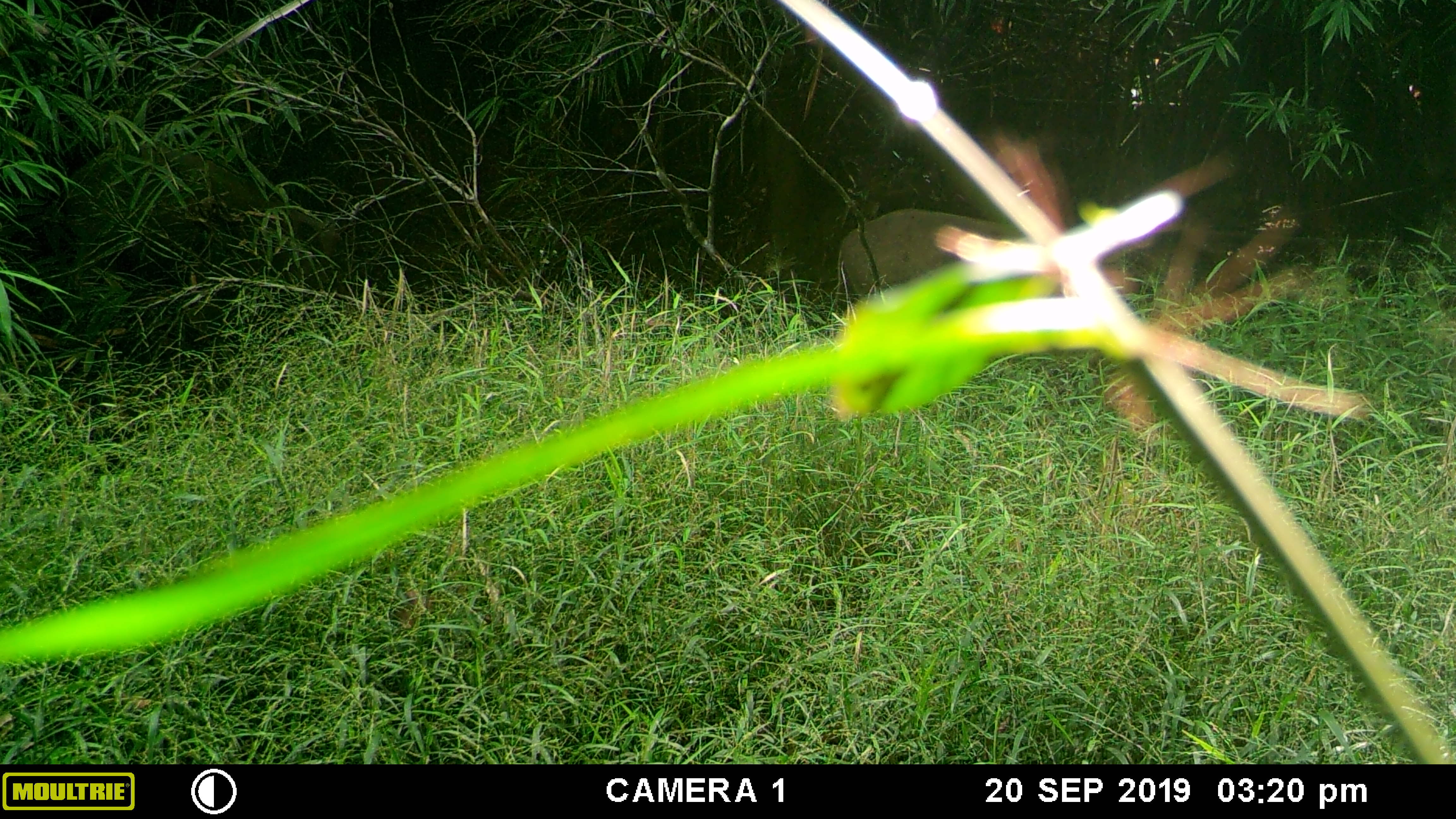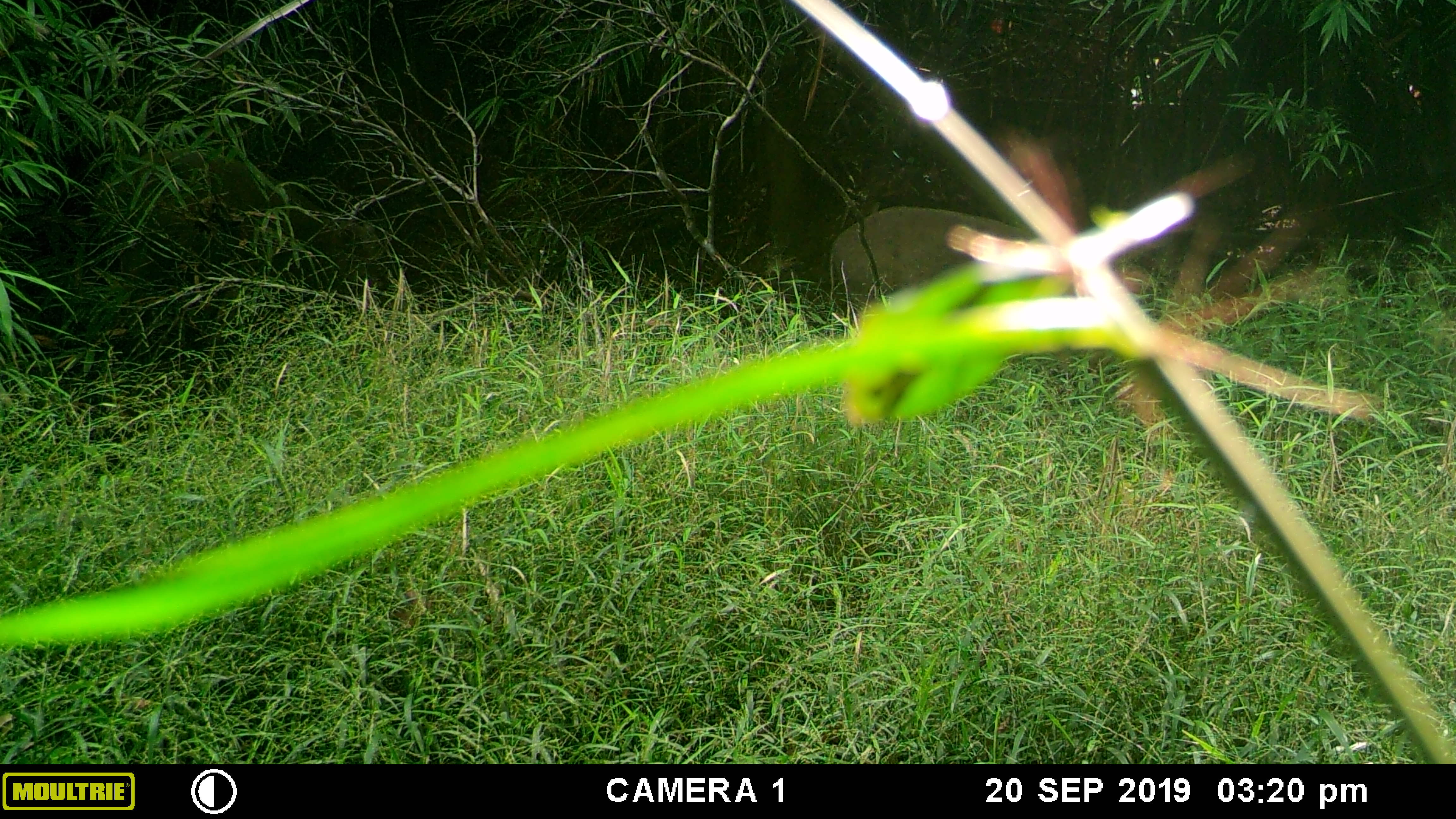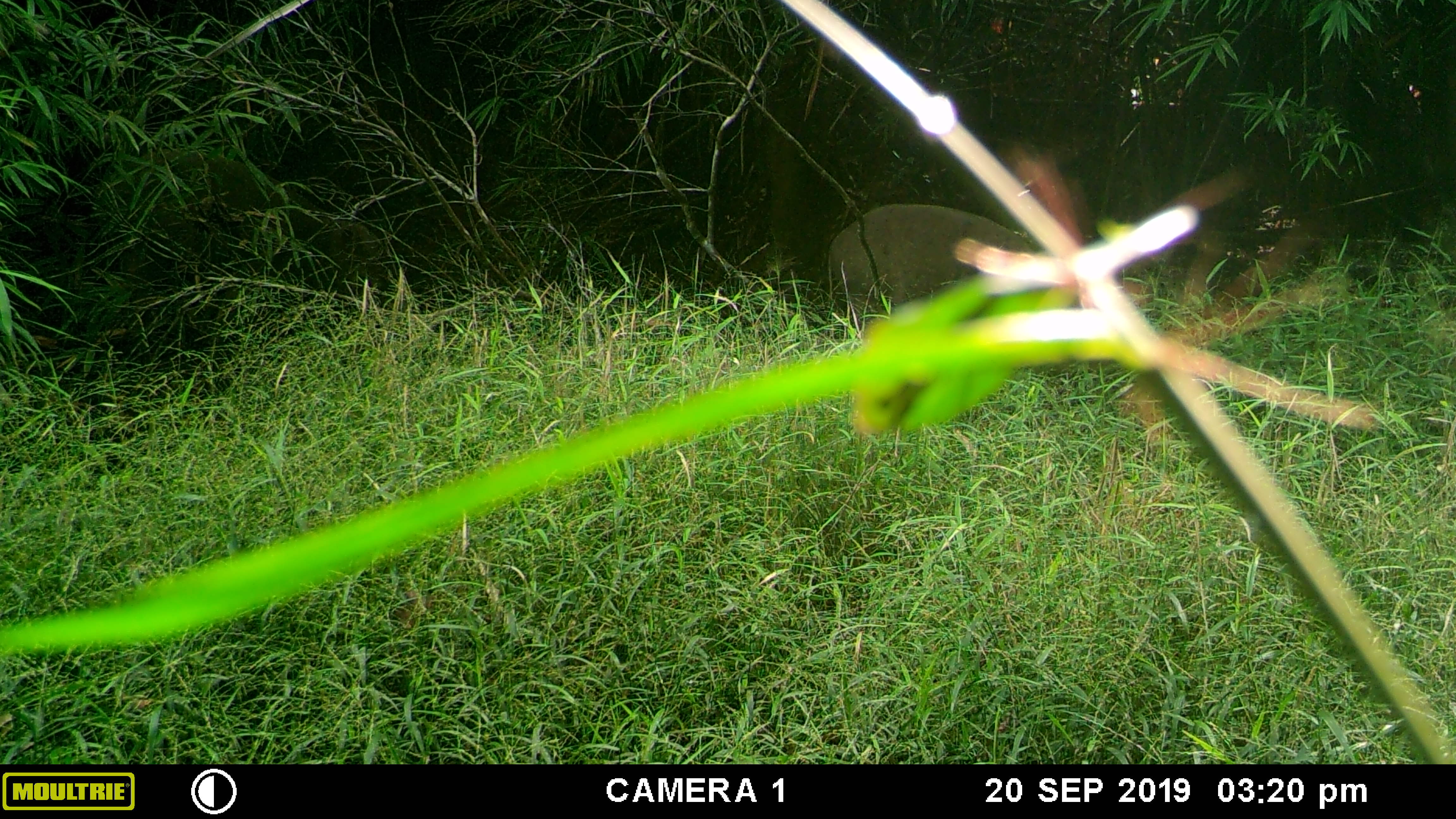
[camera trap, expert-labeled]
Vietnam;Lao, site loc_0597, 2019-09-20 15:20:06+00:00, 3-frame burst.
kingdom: Animalia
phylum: Chordata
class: Mammalia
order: Artiodactyla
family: Suidae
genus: Sus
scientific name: Sus scrofa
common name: eurasian wild pig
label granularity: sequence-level